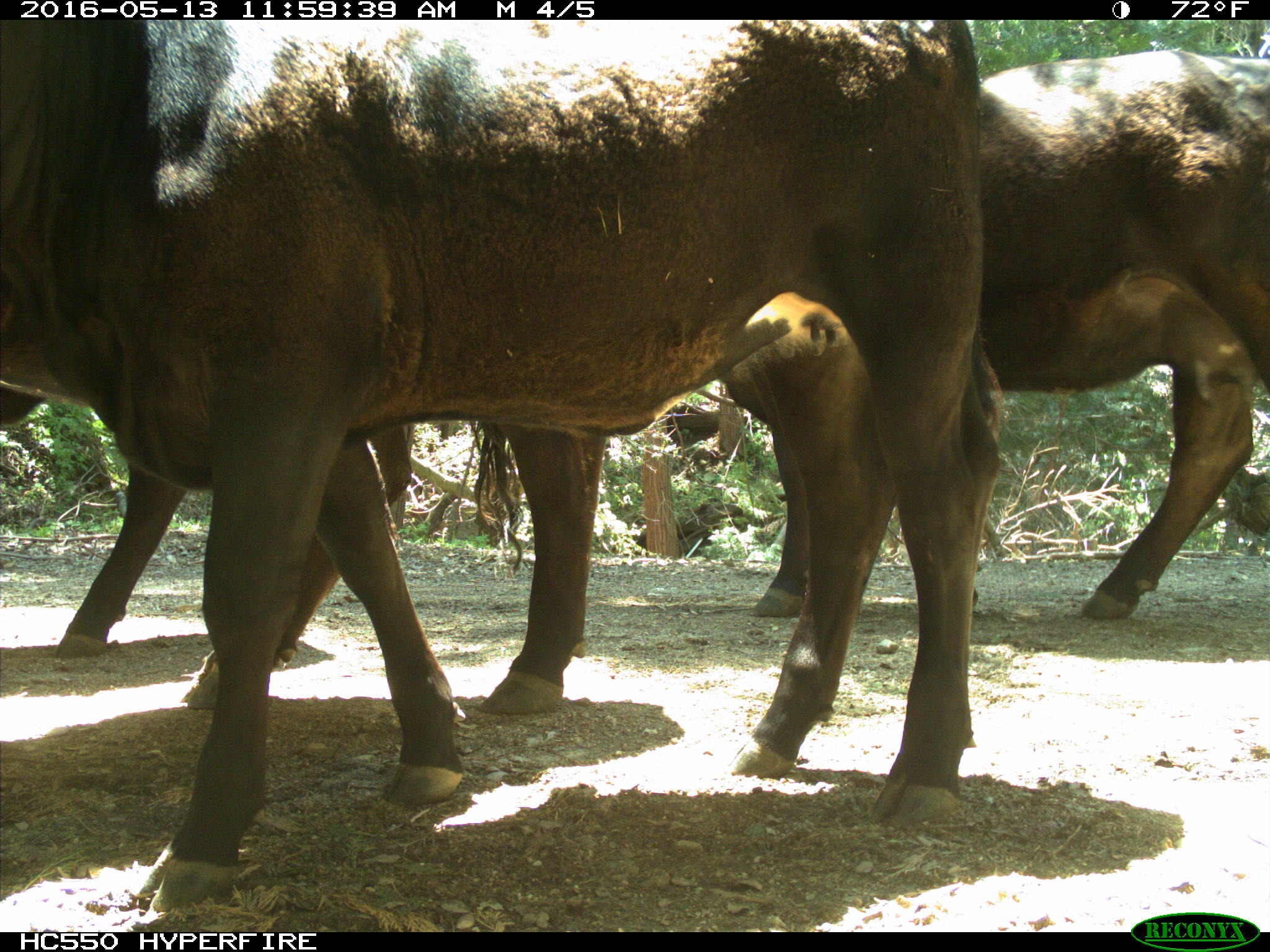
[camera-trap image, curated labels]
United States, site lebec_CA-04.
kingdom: Animalia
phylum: Chordata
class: Mammalia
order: Artiodactyla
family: Bovidae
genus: Bos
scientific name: Bos taurus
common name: domestic cow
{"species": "Bos taurus (domestic cow)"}